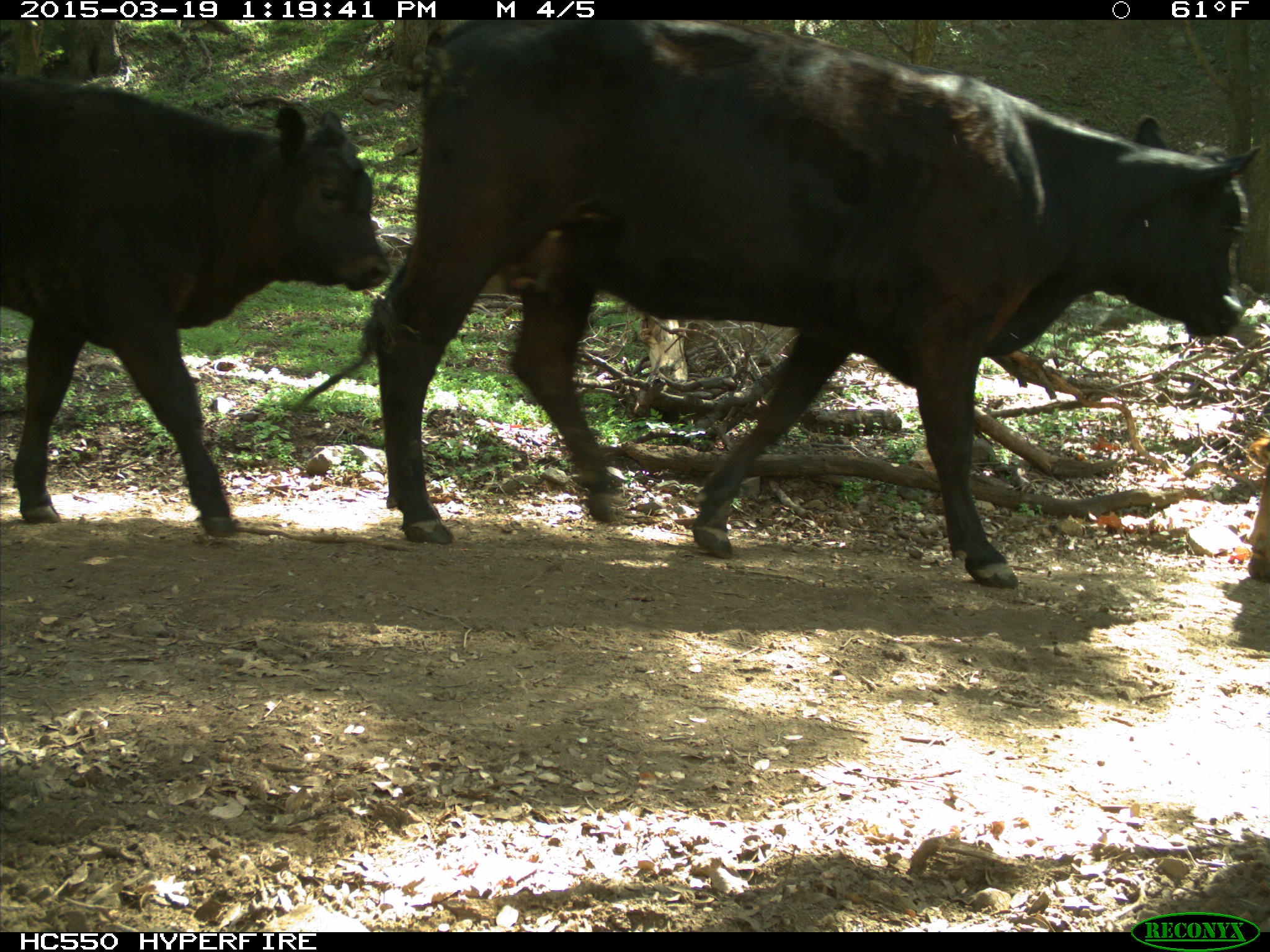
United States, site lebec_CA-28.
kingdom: Animalia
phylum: Chordata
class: Mammalia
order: Artiodactyla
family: Bovidae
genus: Bos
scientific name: Bos taurus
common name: domestic cow